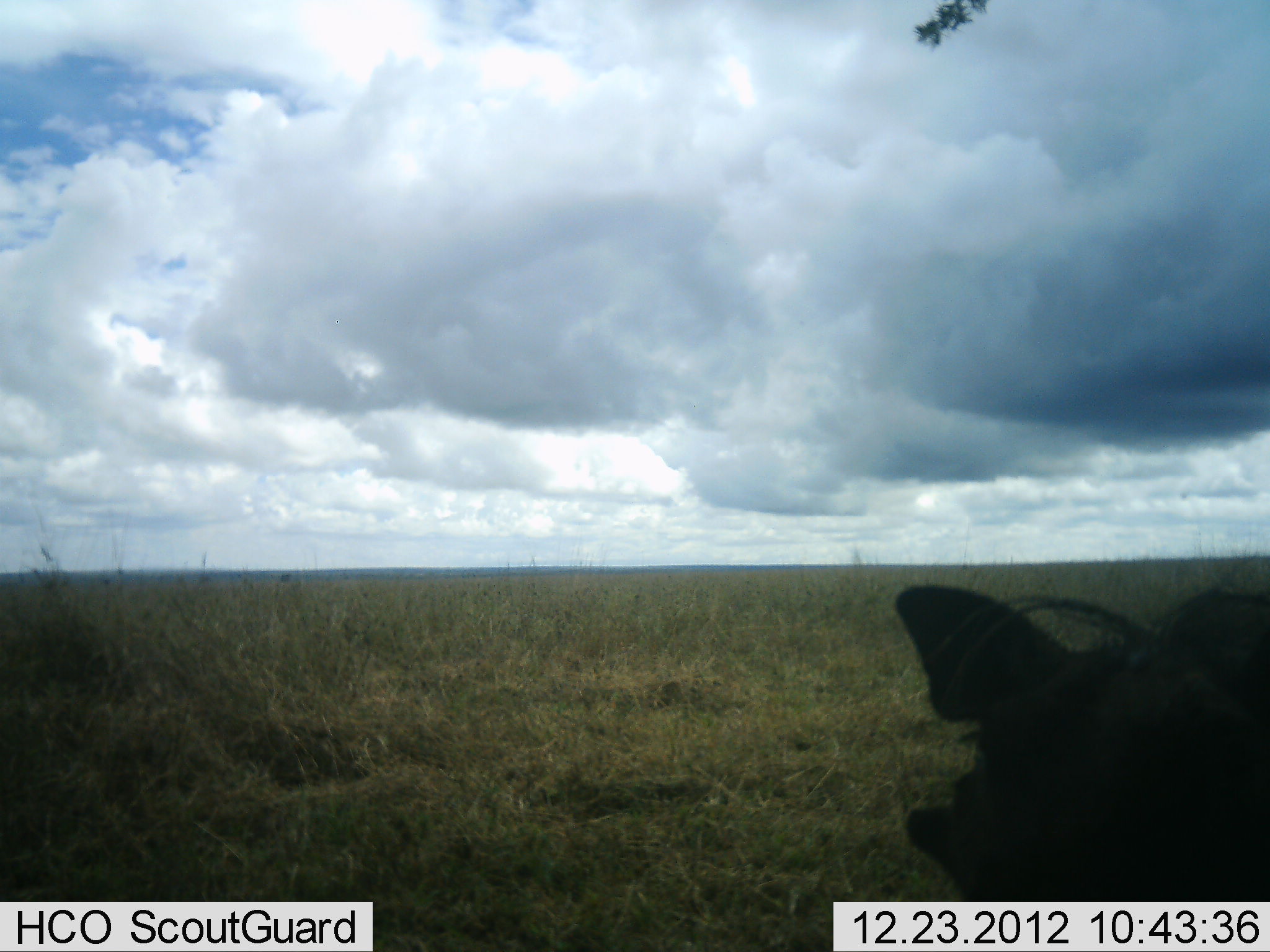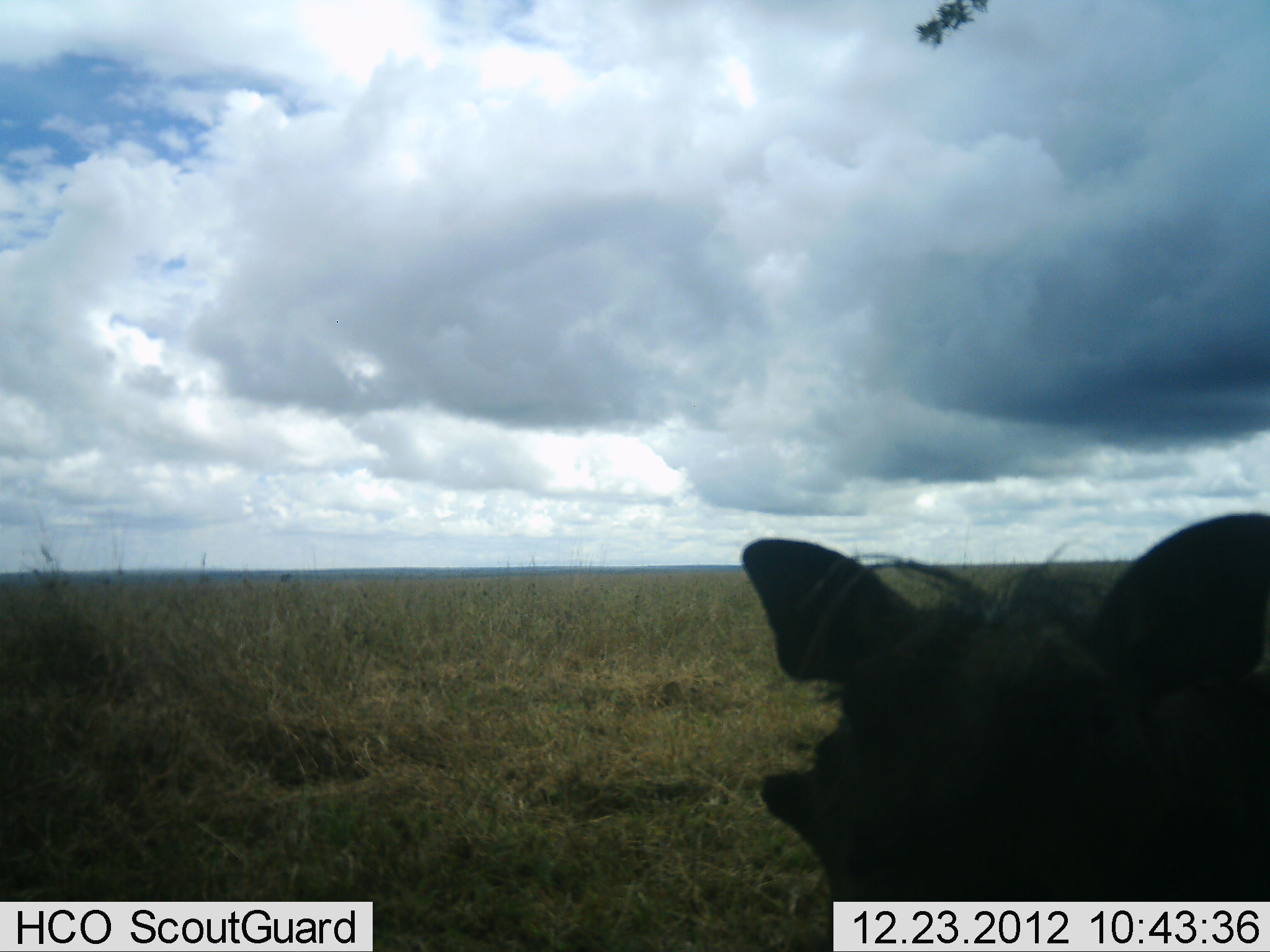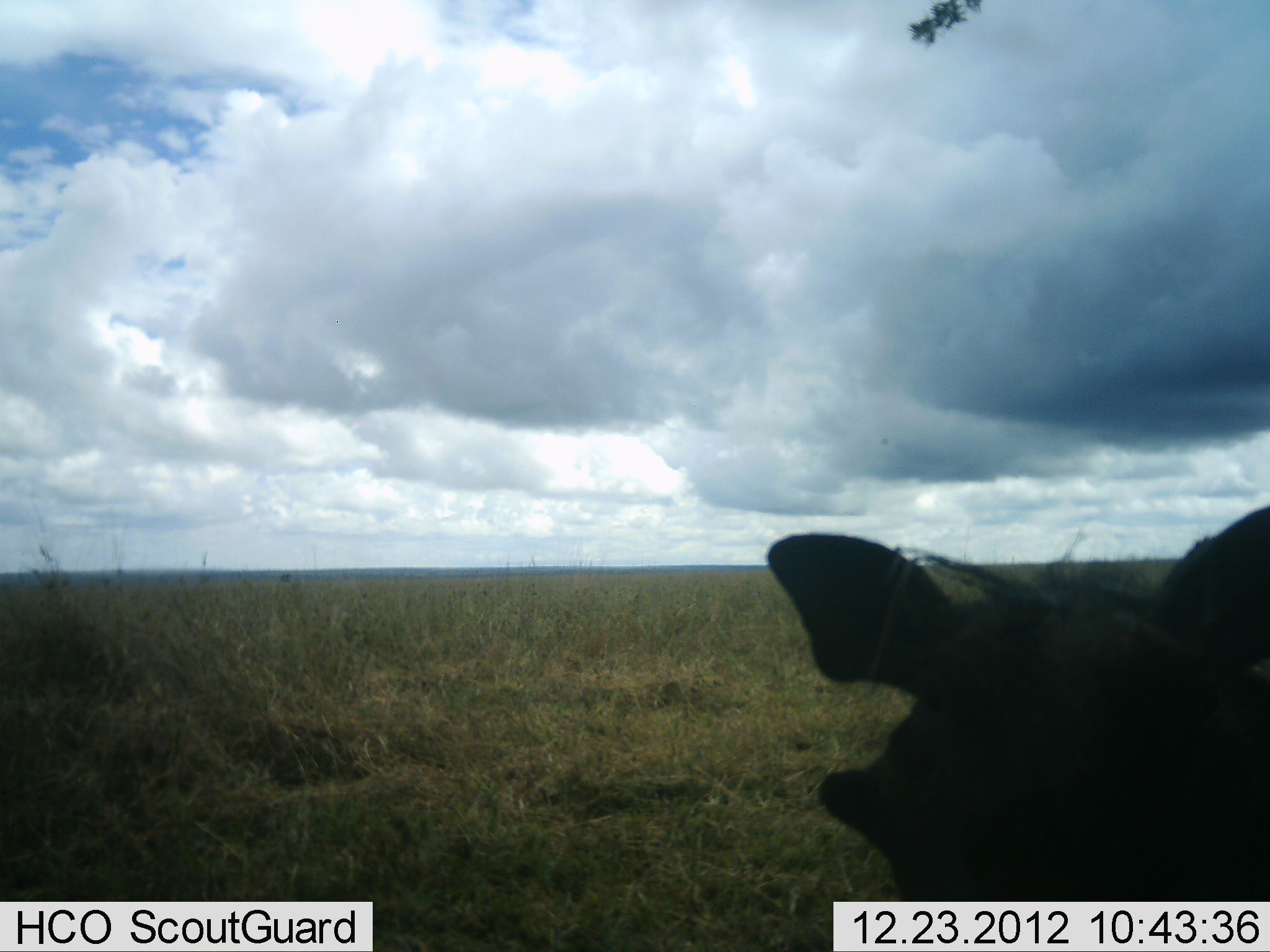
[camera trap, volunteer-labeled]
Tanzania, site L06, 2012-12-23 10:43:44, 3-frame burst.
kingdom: Animalia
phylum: Chordata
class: Mammalia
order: Artiodactyla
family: Suidae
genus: Phacochoerus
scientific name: Phacochoerus africanus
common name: warthog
Warthog (Phacochoerus africanus), count 1. Behavior (volunteer vote fractions): standing 52%, resting 4%, moving 43%, interacting 4%. Young present (vote fraction): 0%. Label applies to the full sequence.